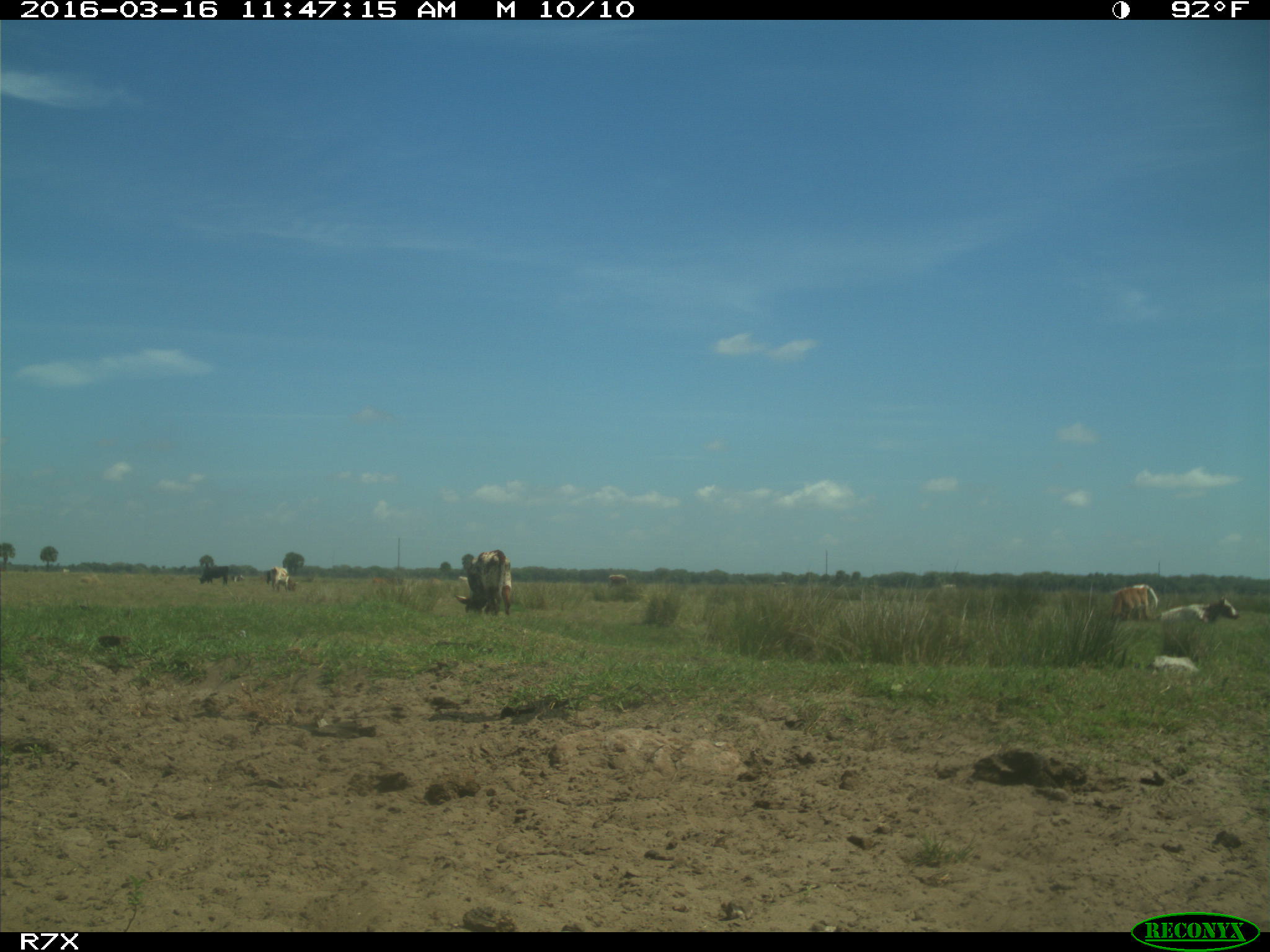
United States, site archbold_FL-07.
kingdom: Animalia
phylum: Chordata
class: Mammalia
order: Artiodactyla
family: Bovidae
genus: Bos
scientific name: Bos taurus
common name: domestic cow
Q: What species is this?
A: Bos taurus (domestic cow).